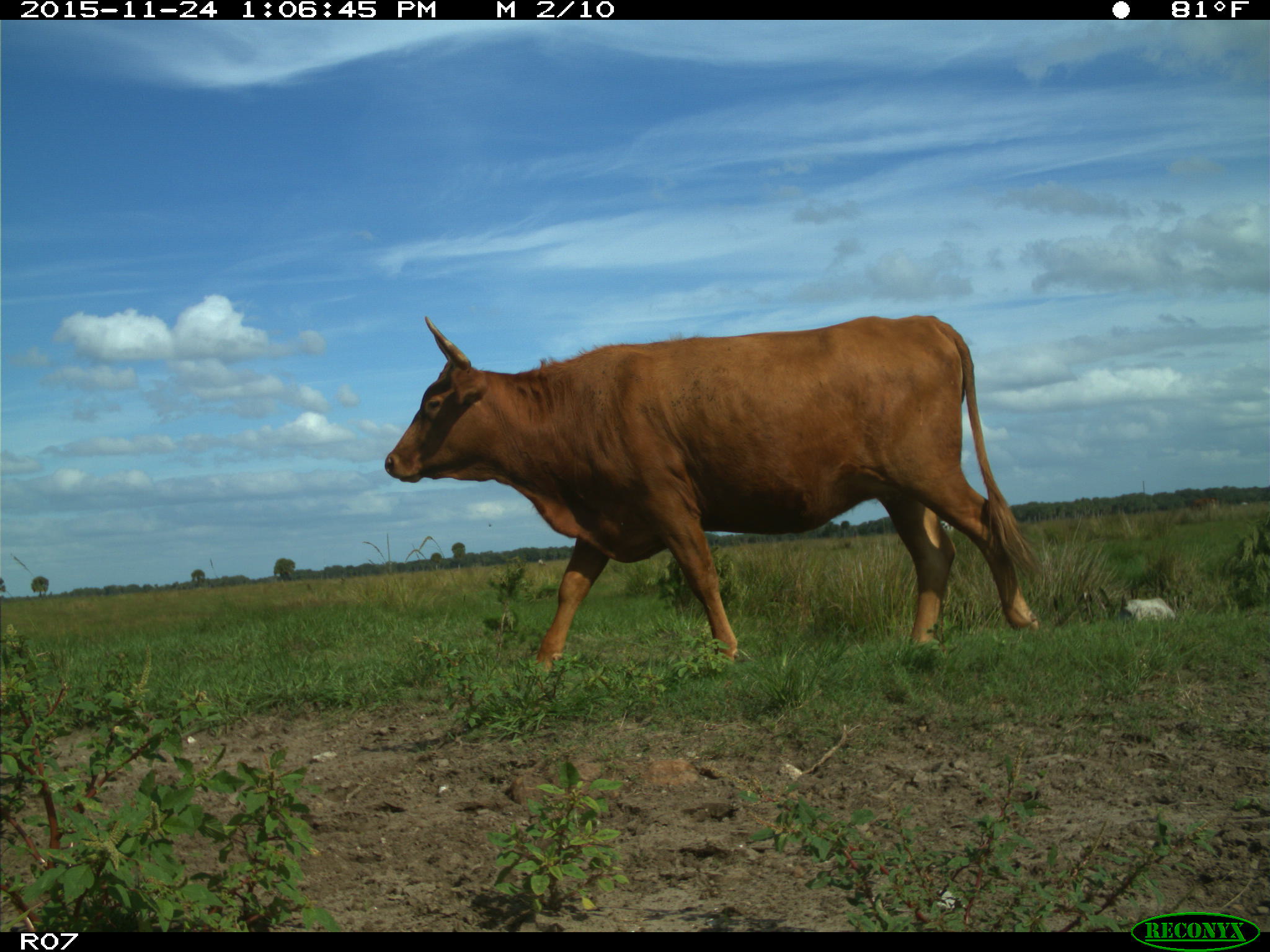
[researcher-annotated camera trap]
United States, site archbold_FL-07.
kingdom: Animalia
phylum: Chordata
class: Mammalia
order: Artiodactyla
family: Bovidae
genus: Bos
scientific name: Bos taurus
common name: domestic cow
Bos taurus (domestic cow).